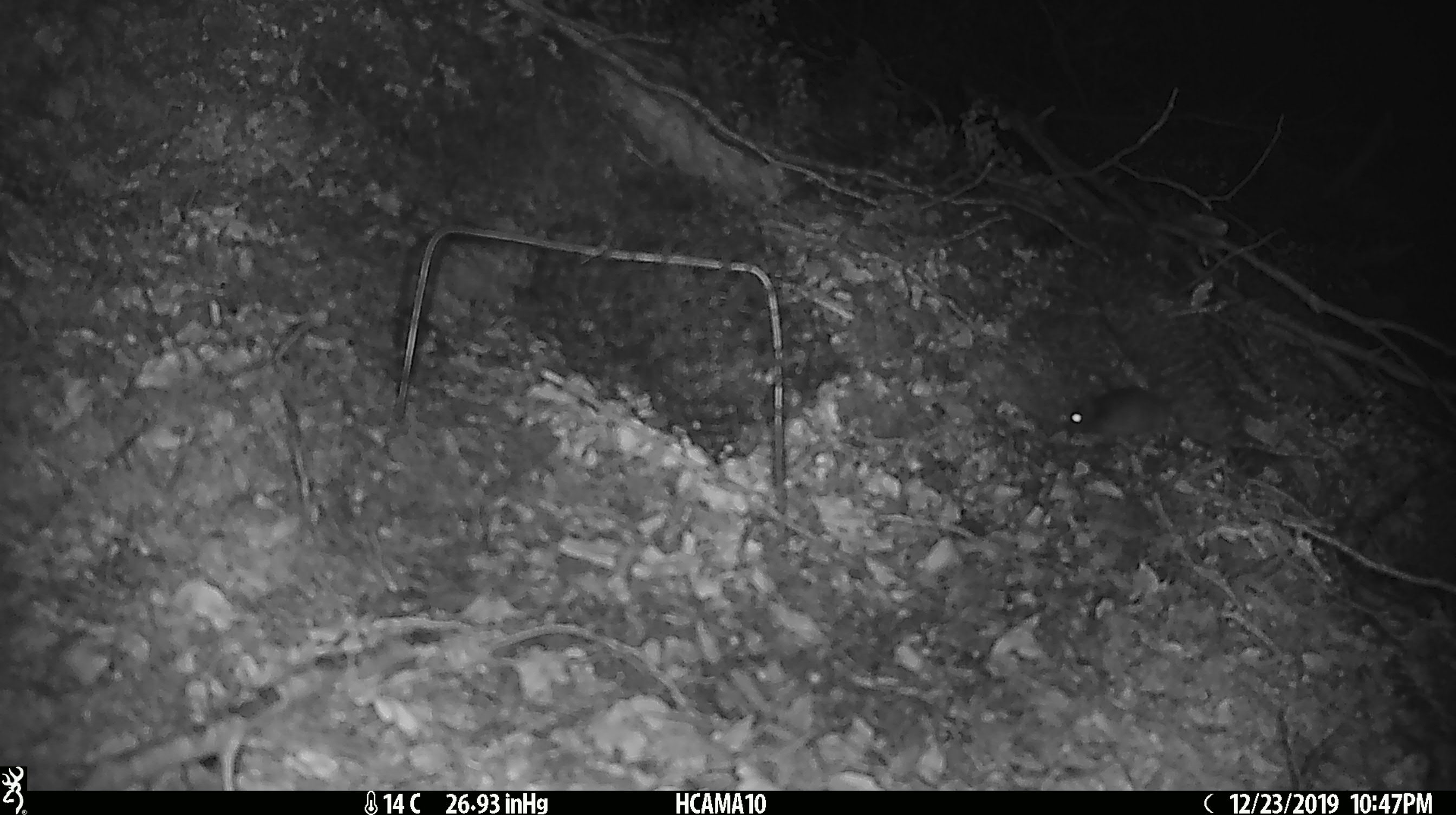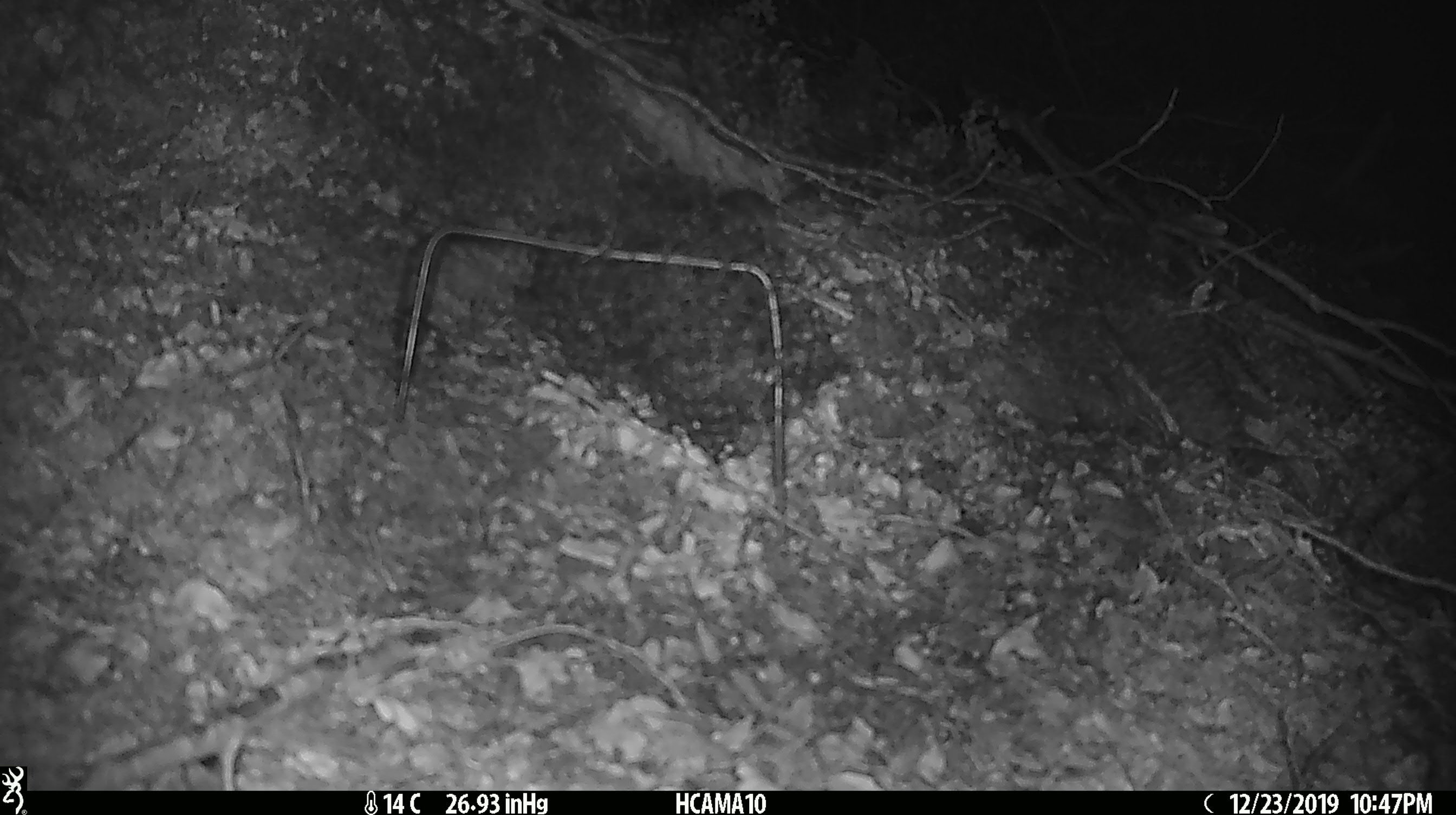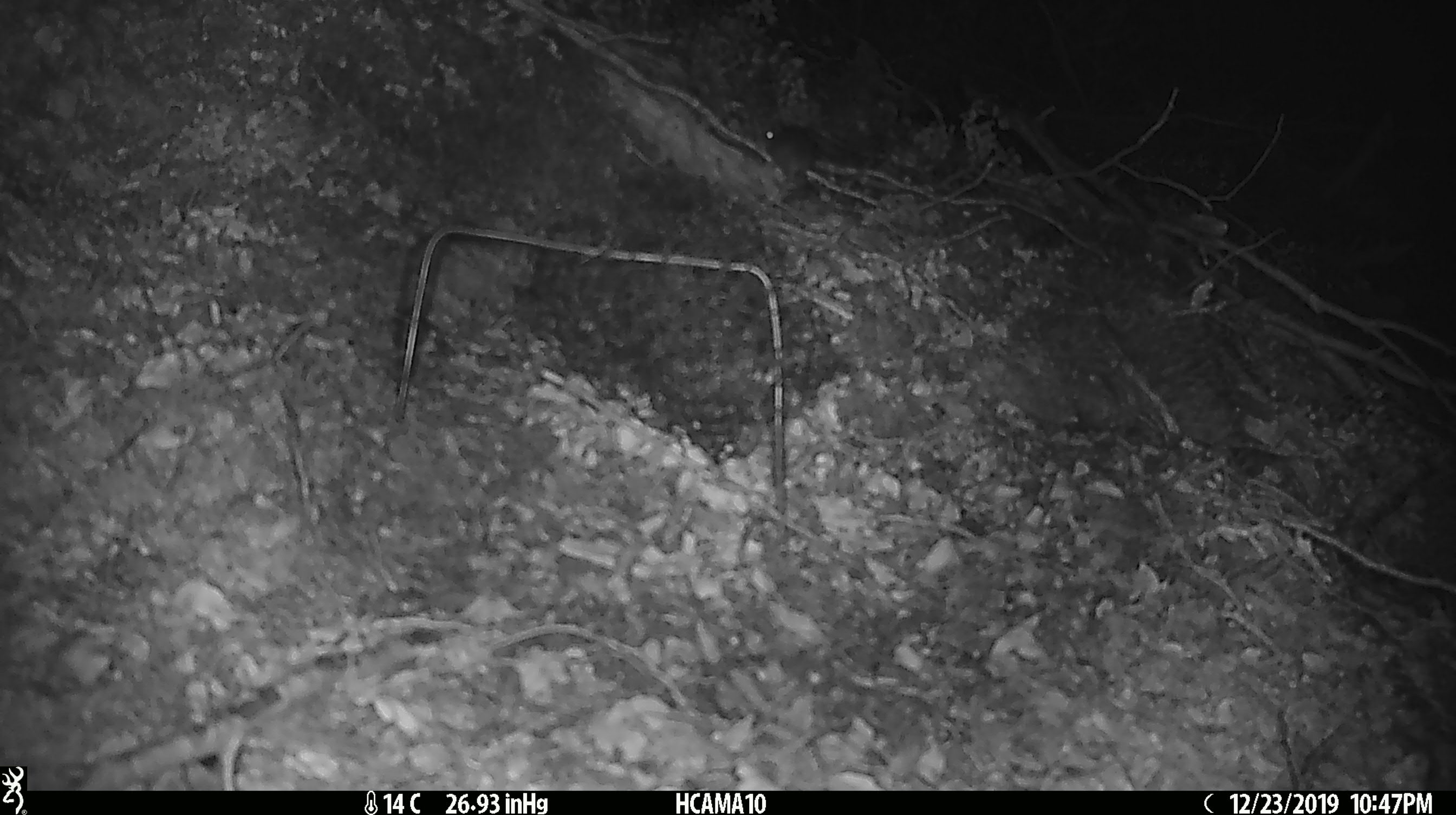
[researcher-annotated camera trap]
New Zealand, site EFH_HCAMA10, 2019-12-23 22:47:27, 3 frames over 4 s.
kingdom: Animalia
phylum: Chordata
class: Mammalia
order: Rodentia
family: Muridae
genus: Mus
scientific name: Mus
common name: mouse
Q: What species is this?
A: Mouse (Mus).